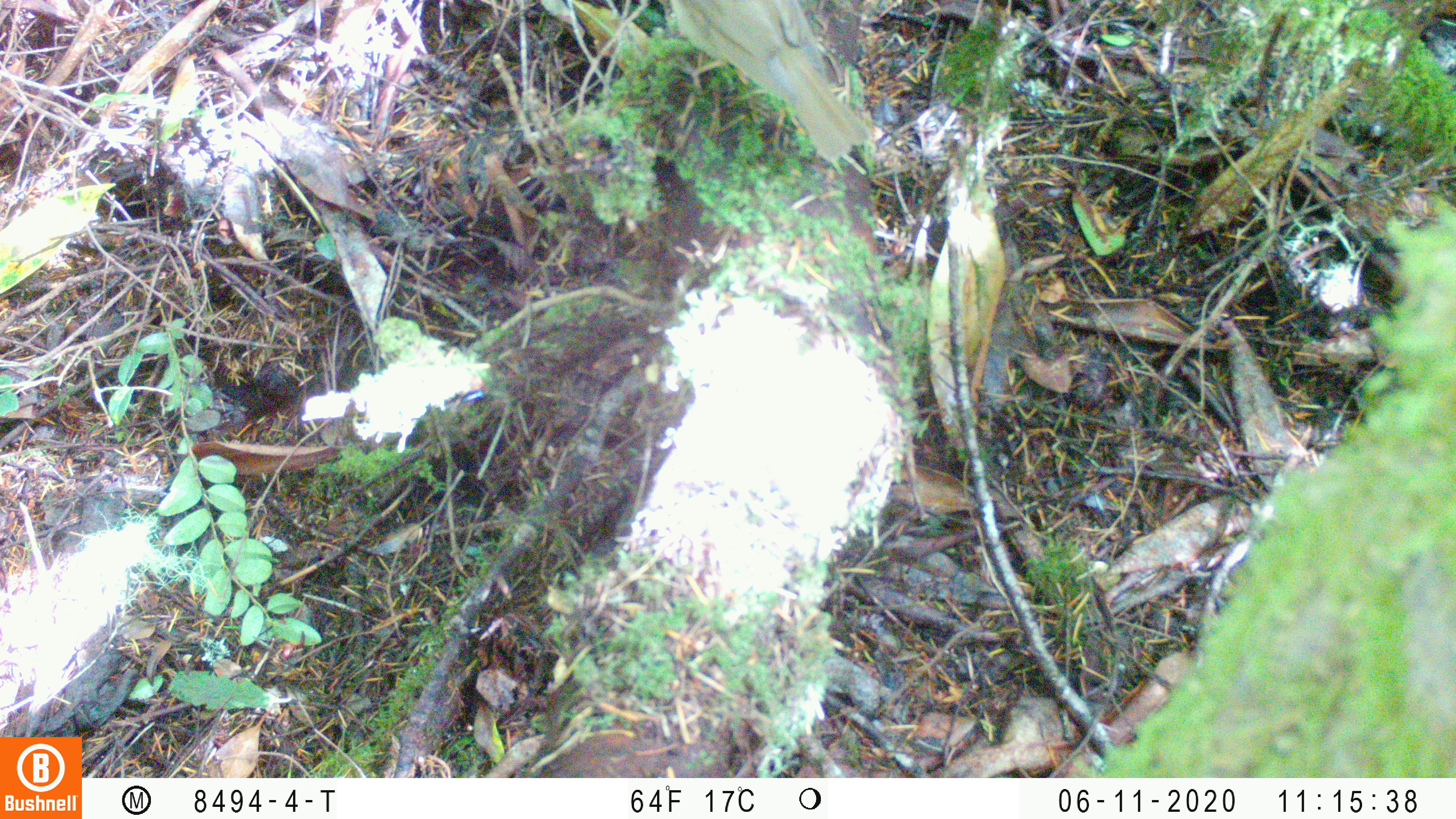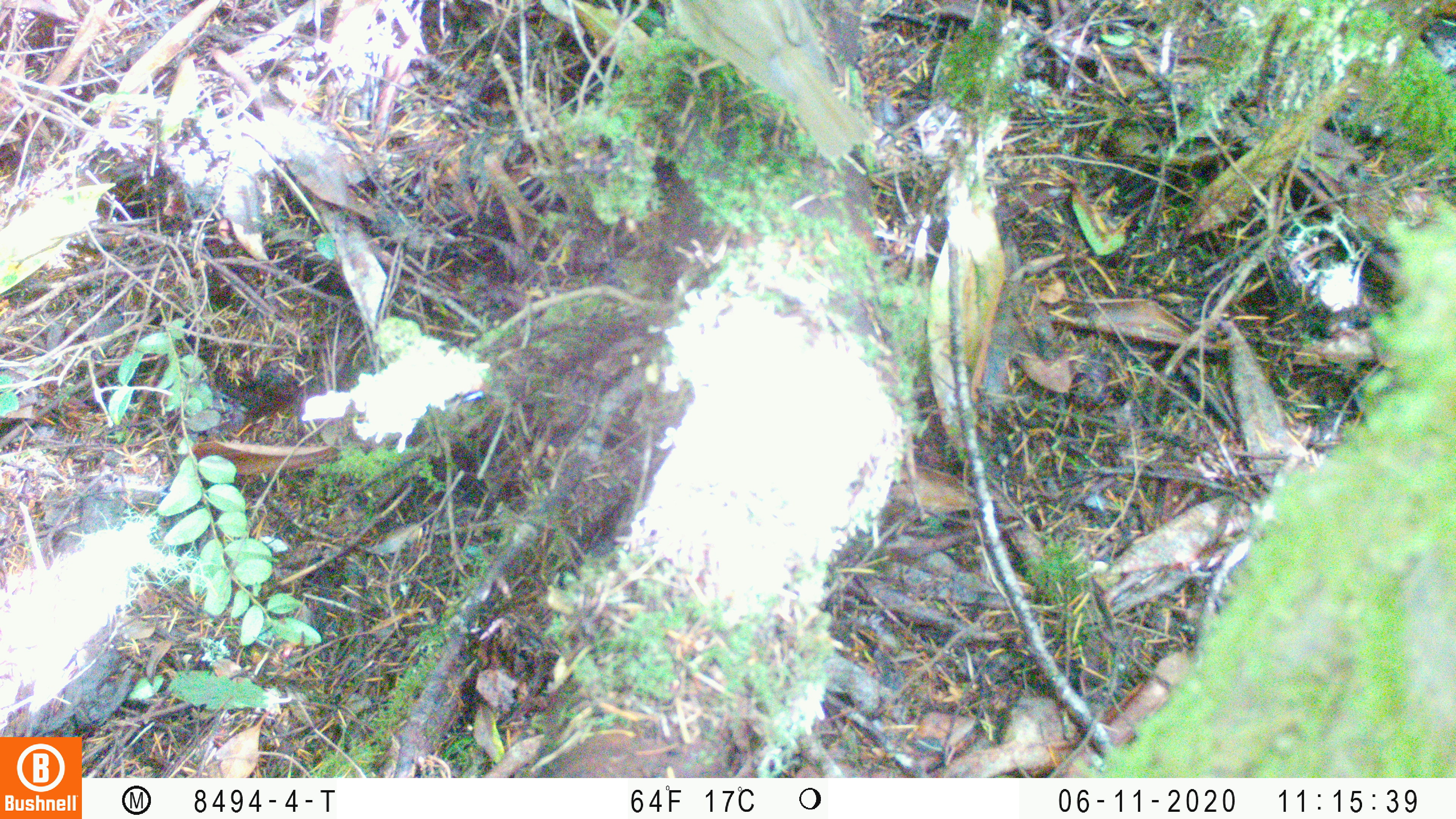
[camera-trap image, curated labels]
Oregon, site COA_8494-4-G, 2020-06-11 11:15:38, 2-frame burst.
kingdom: Animalia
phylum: Chordata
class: Aves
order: Passeriformes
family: Turdidae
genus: Catharus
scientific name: Catharus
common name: brown thrushes and nightingale-thrushes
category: catharus species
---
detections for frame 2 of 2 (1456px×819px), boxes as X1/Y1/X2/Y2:
catharus species: 669/1/870/161